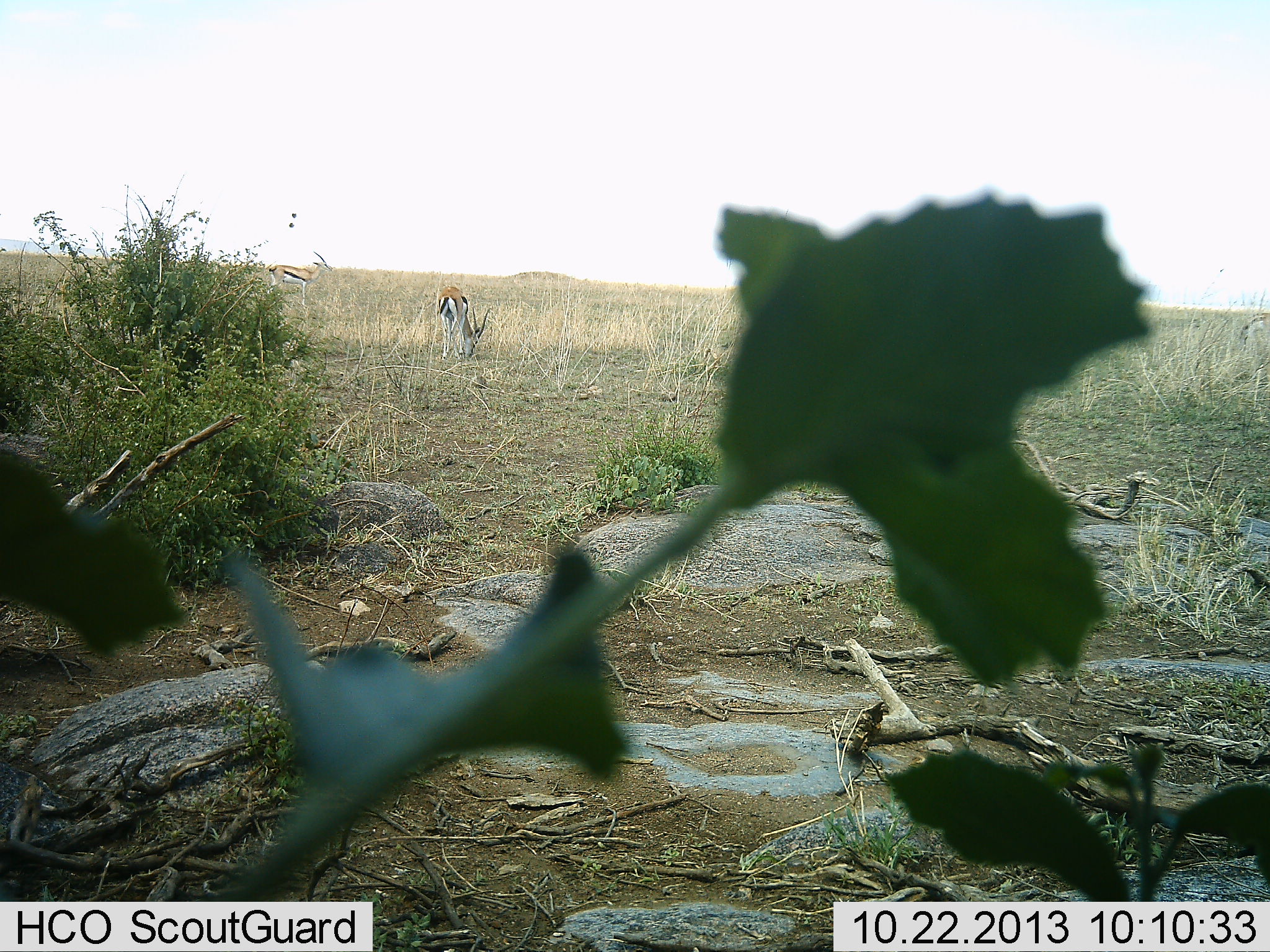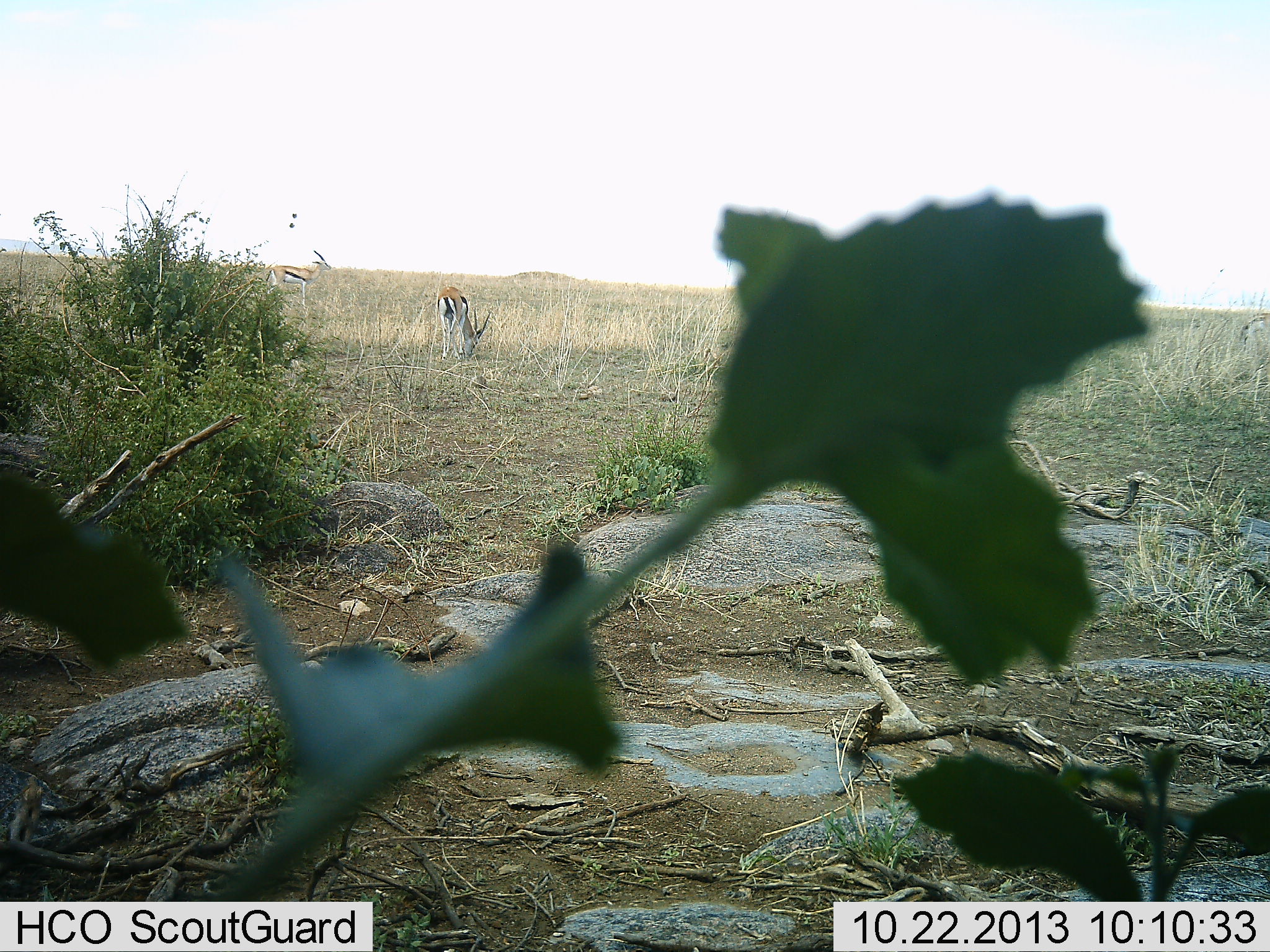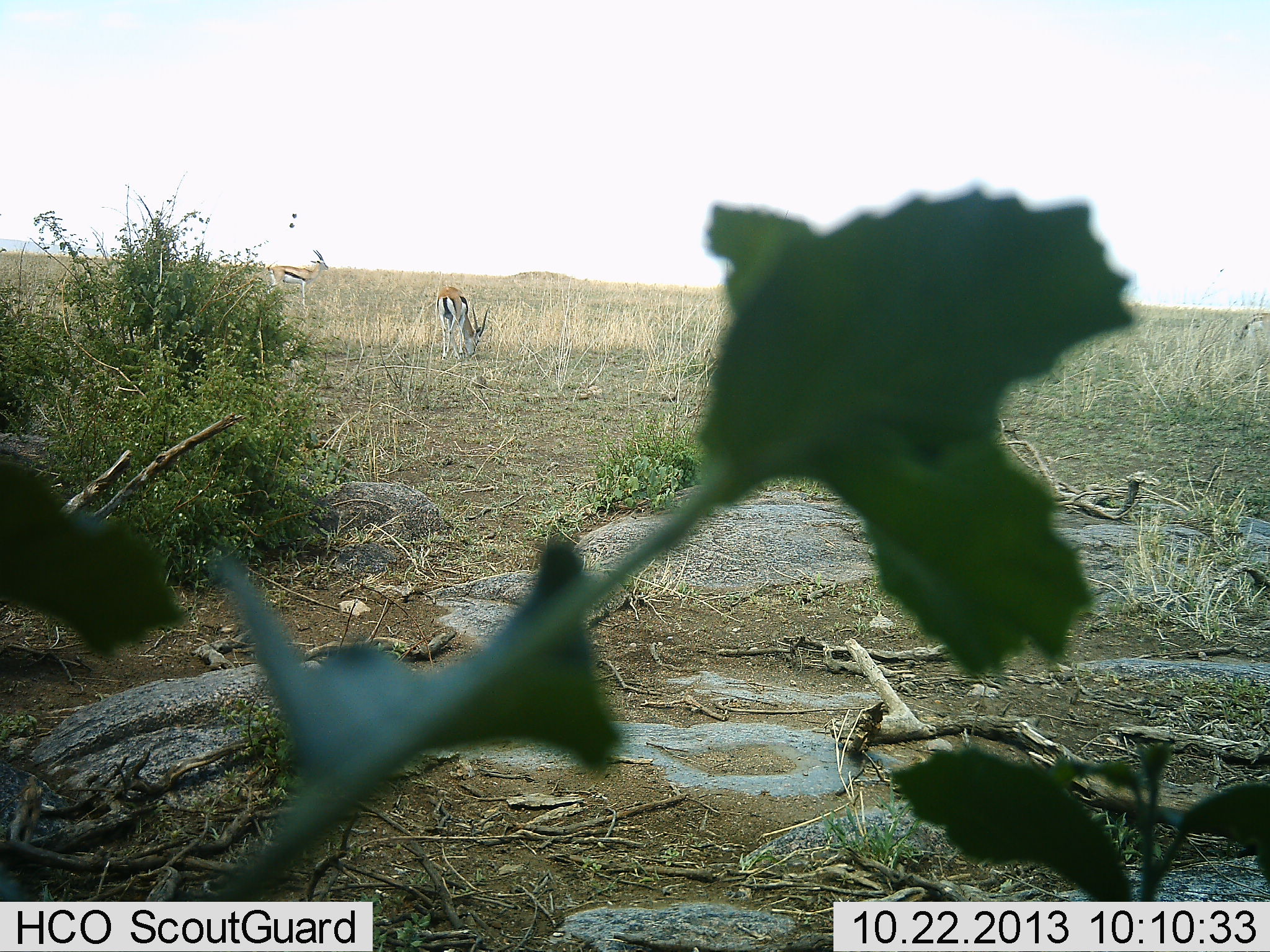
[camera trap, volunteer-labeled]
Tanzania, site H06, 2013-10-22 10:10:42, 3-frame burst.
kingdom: Animalia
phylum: Chordata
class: Mammalia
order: Artiodactyla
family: Bovidae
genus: Eudorcas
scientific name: Eudorcas thomsonii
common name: thomson's gazelle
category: gazellethomsons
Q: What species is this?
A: Gazellethomsons (thomson's gazelle) (Eudorcas thomsonii).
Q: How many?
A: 2.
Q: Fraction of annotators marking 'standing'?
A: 75%.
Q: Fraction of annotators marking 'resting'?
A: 0%.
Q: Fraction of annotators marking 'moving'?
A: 0%.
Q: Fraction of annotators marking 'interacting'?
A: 0%.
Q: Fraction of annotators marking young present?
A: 0%.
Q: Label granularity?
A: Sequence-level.